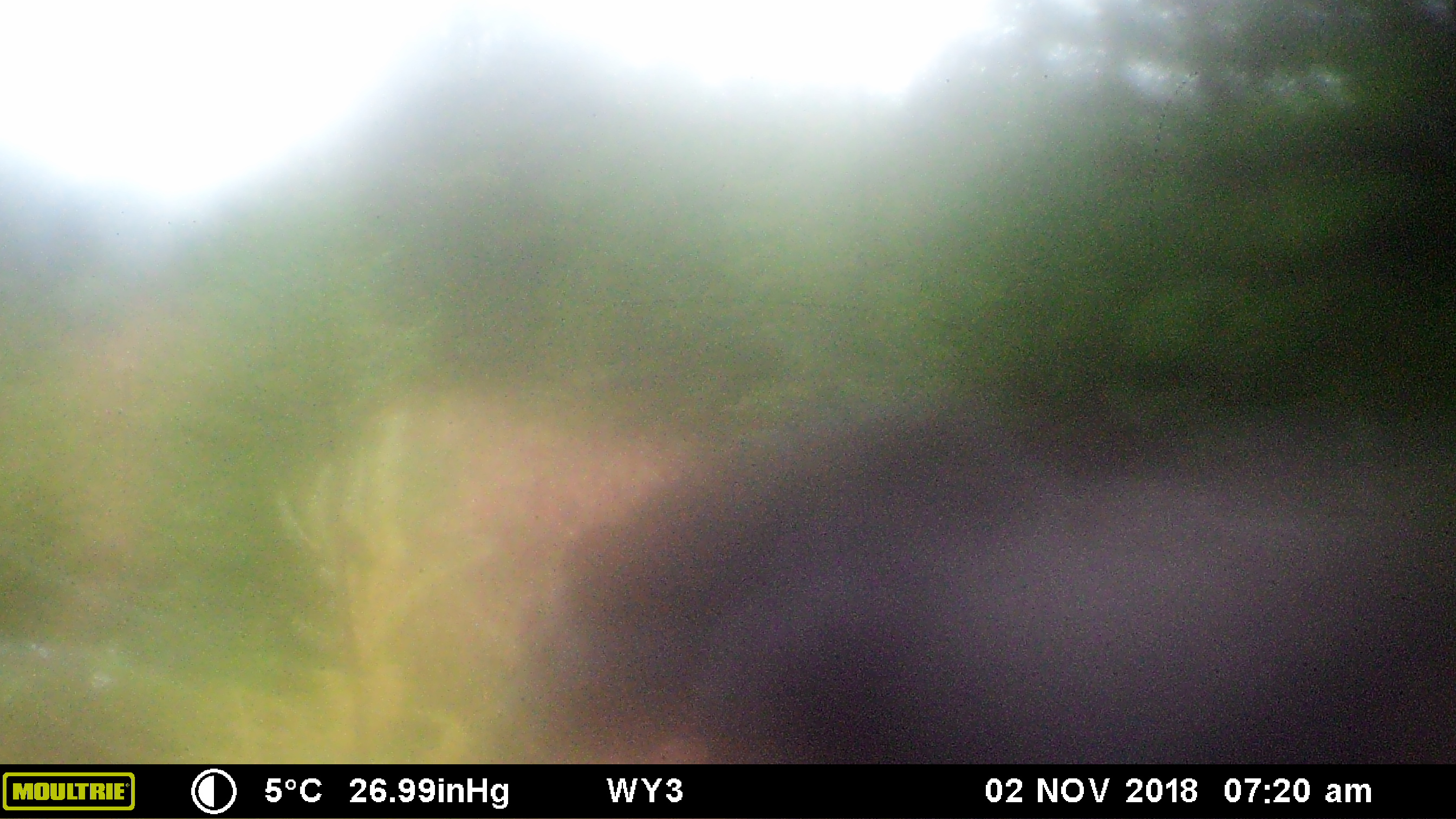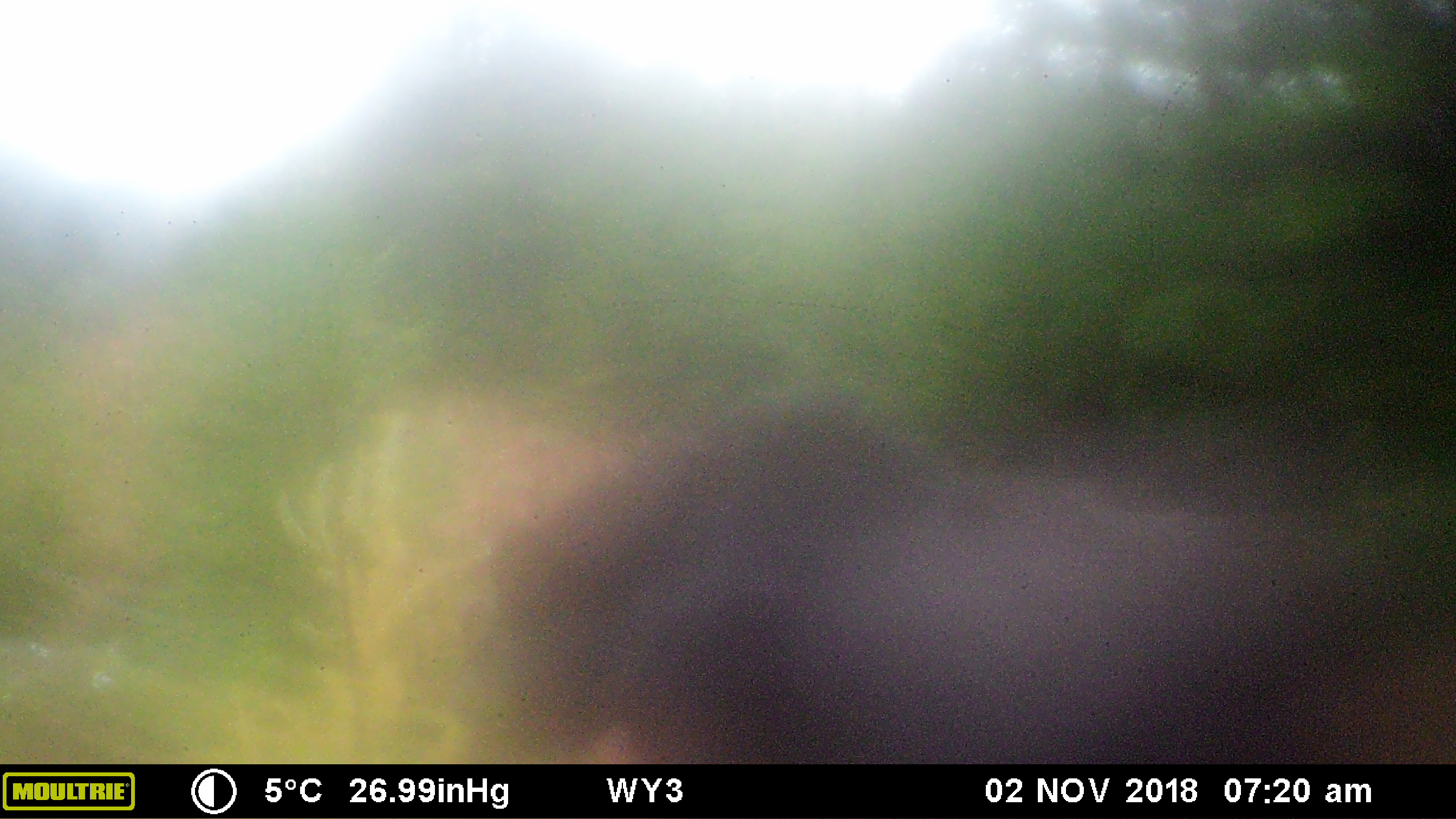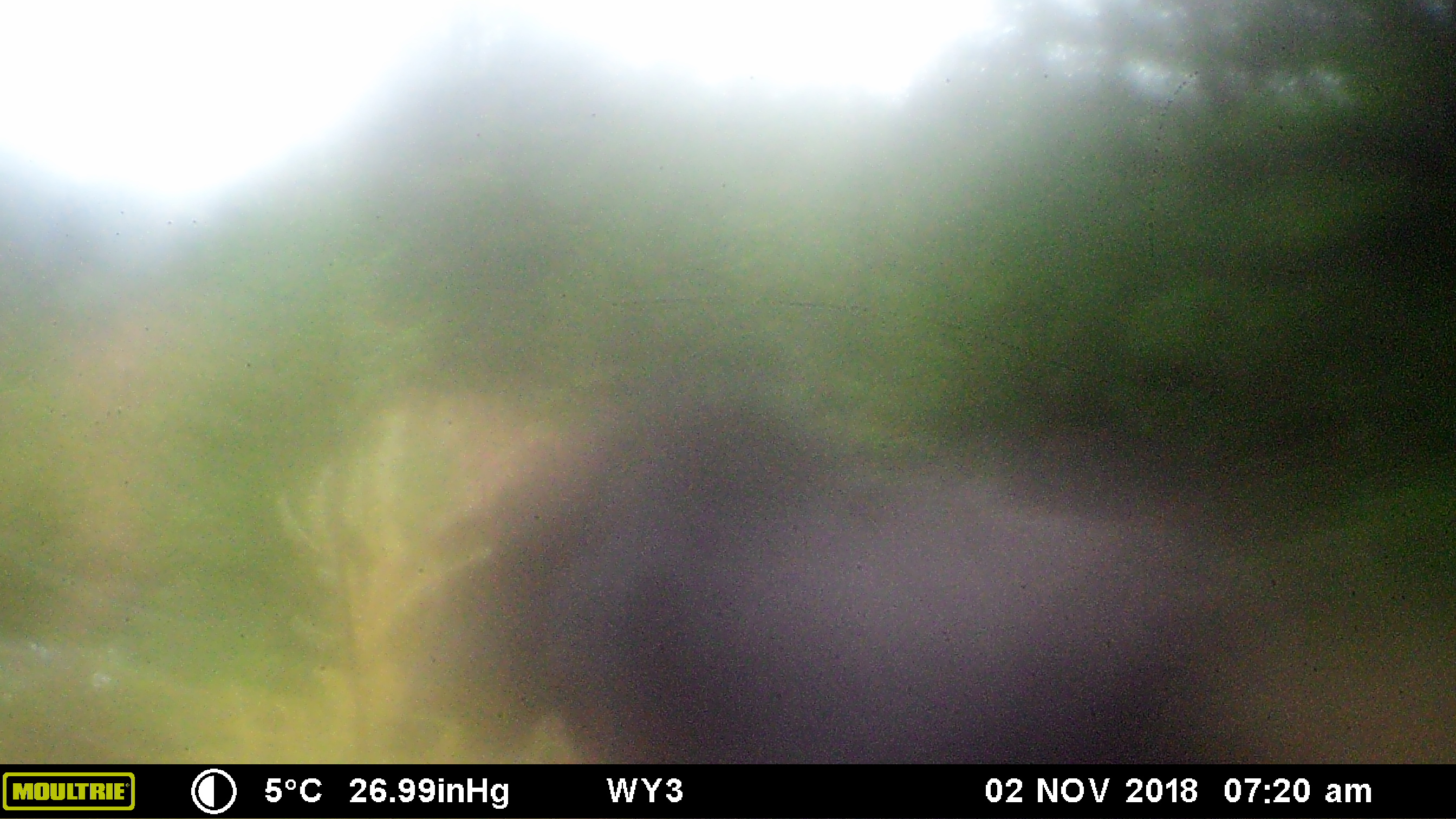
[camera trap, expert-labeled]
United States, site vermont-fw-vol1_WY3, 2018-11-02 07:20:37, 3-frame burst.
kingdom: Animalia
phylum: Chordata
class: Mammalia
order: Artiodactyla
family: Cervidae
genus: Alces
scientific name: Alces alces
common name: moose